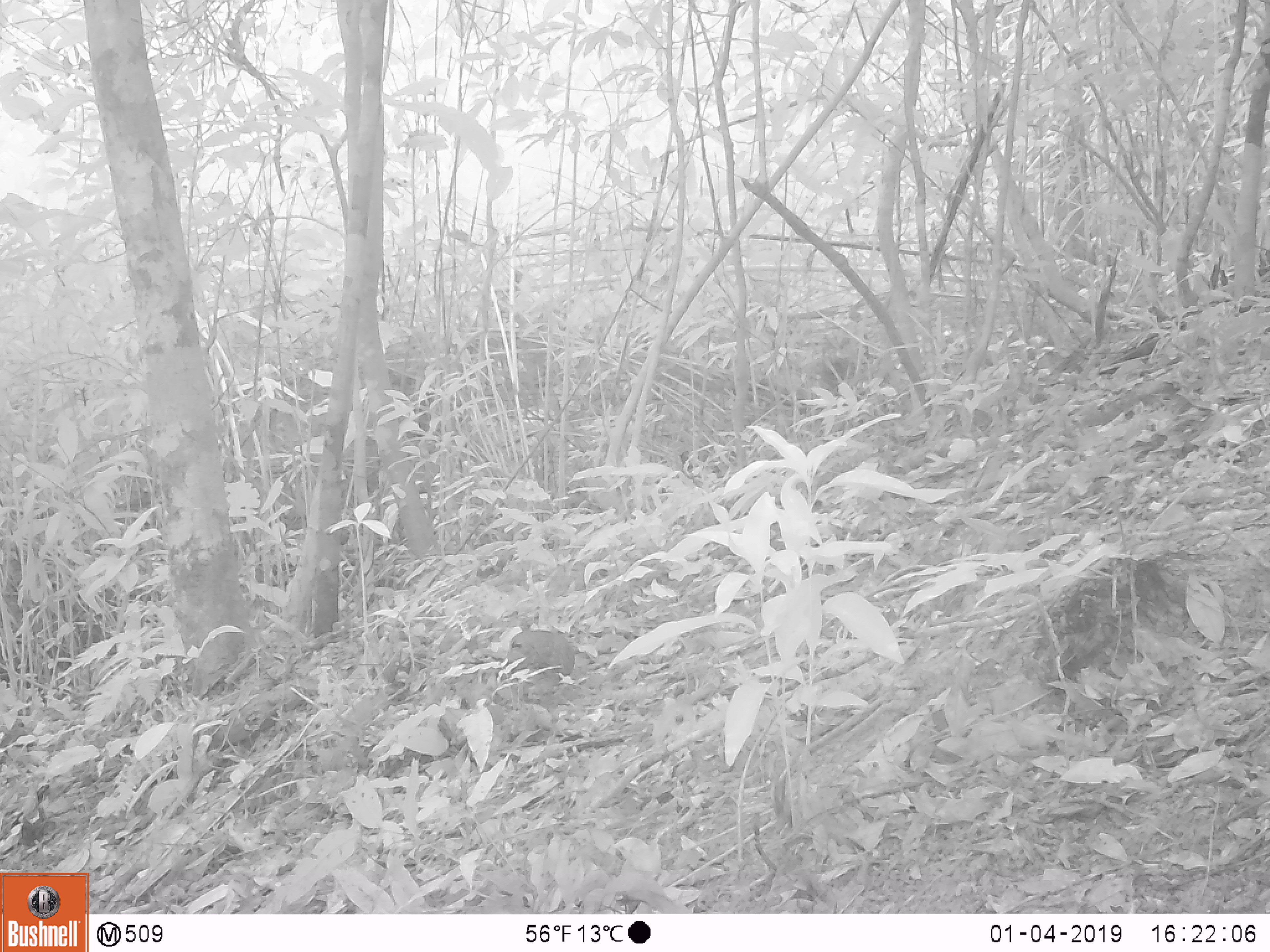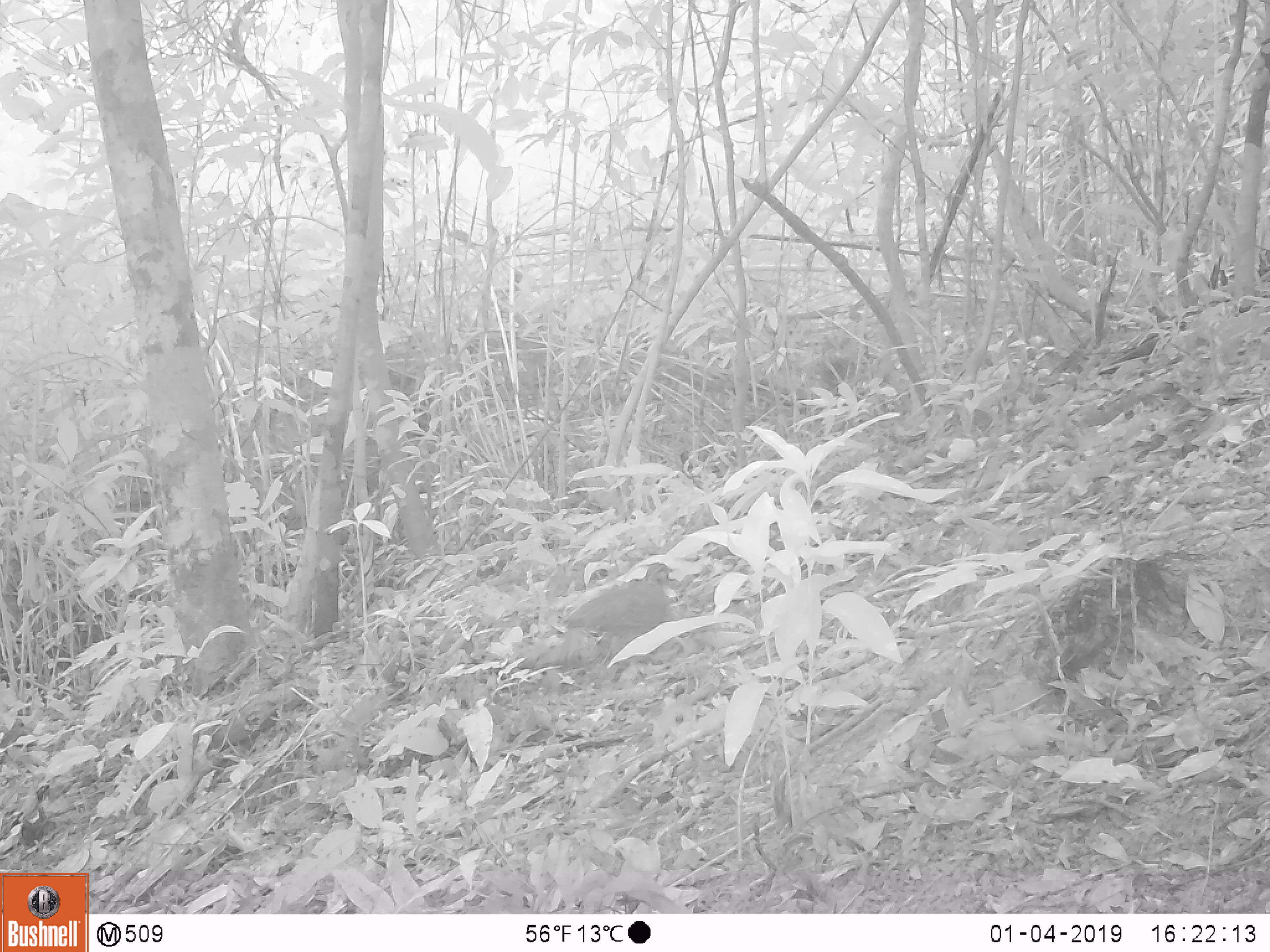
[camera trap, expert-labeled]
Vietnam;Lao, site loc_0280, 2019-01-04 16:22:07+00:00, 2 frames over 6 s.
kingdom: Animalia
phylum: Chordata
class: Aves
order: Galliformes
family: Phasianidae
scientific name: Phasianidae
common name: partridge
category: unidentified partridge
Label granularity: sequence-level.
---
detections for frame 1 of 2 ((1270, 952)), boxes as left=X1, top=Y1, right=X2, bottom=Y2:
unidentified partridge: left=505, top=629, right=575, bottom=677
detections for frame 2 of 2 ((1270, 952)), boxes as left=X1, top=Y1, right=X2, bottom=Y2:
unidentified partridge: left=561, top=562, right=673, bottom=659